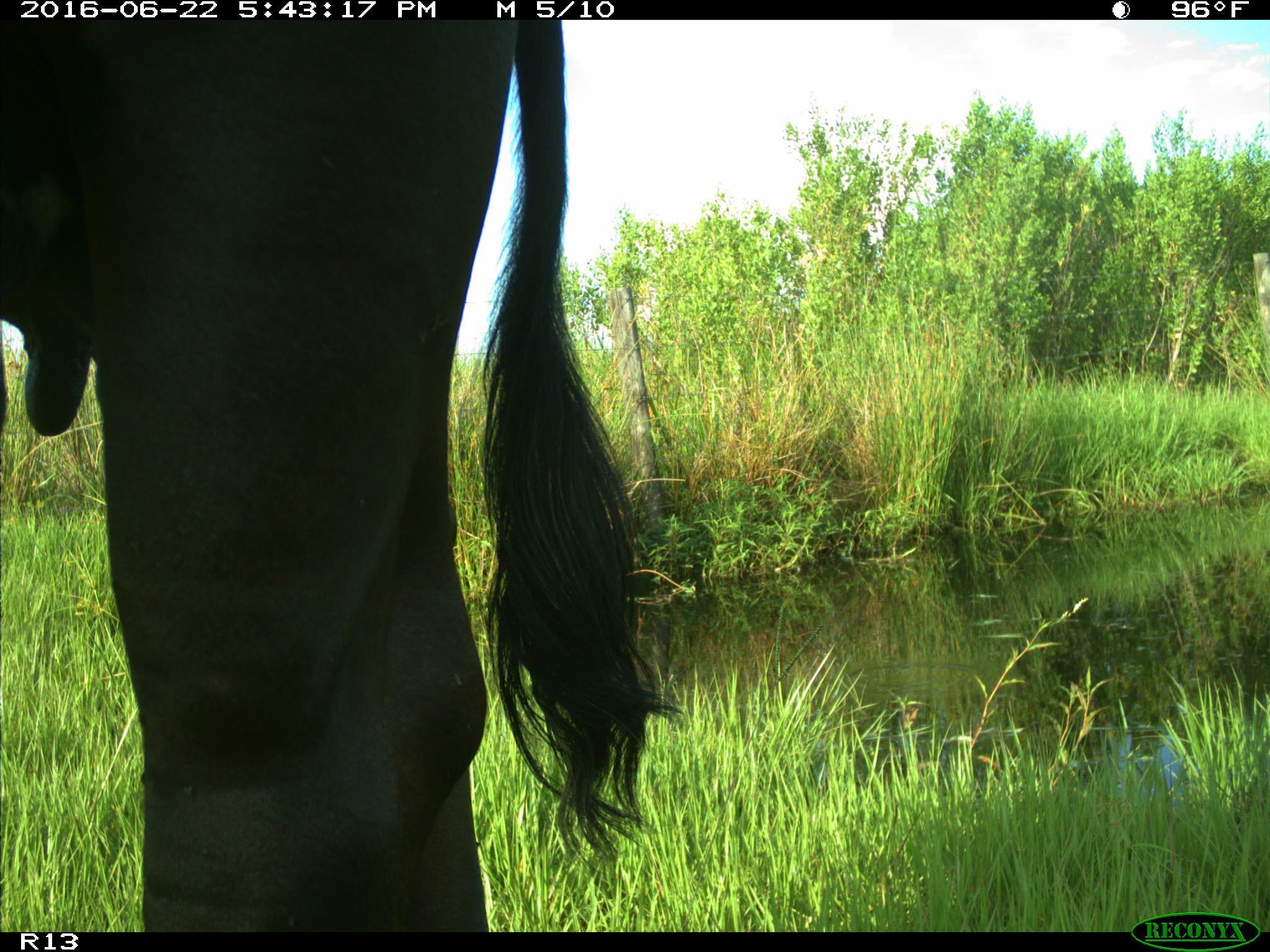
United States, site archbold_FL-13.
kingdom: Animalia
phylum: Chordata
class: Mammalia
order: Artiodactyla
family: Bovidae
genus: Bos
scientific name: Bos taurus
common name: domestic cow